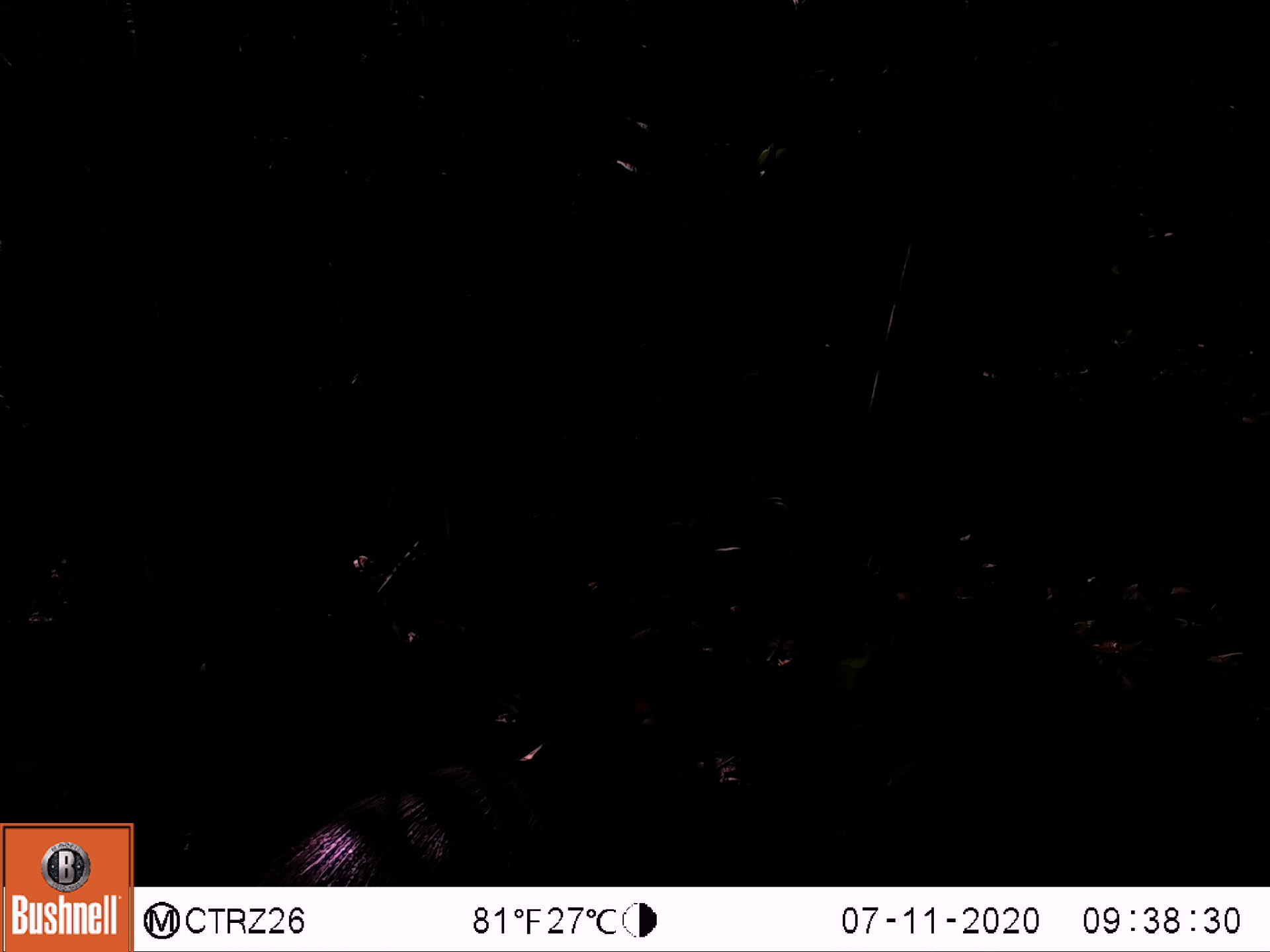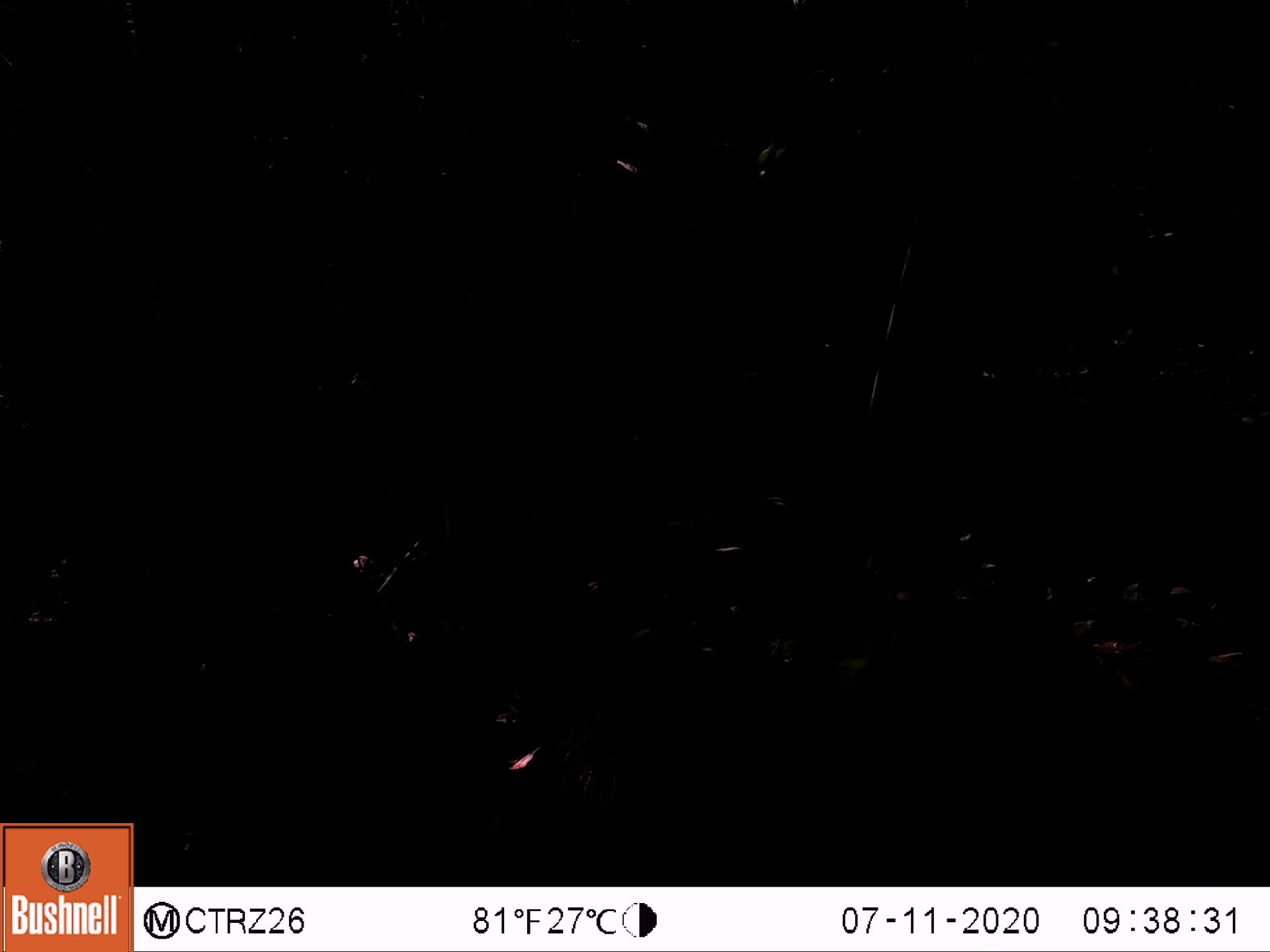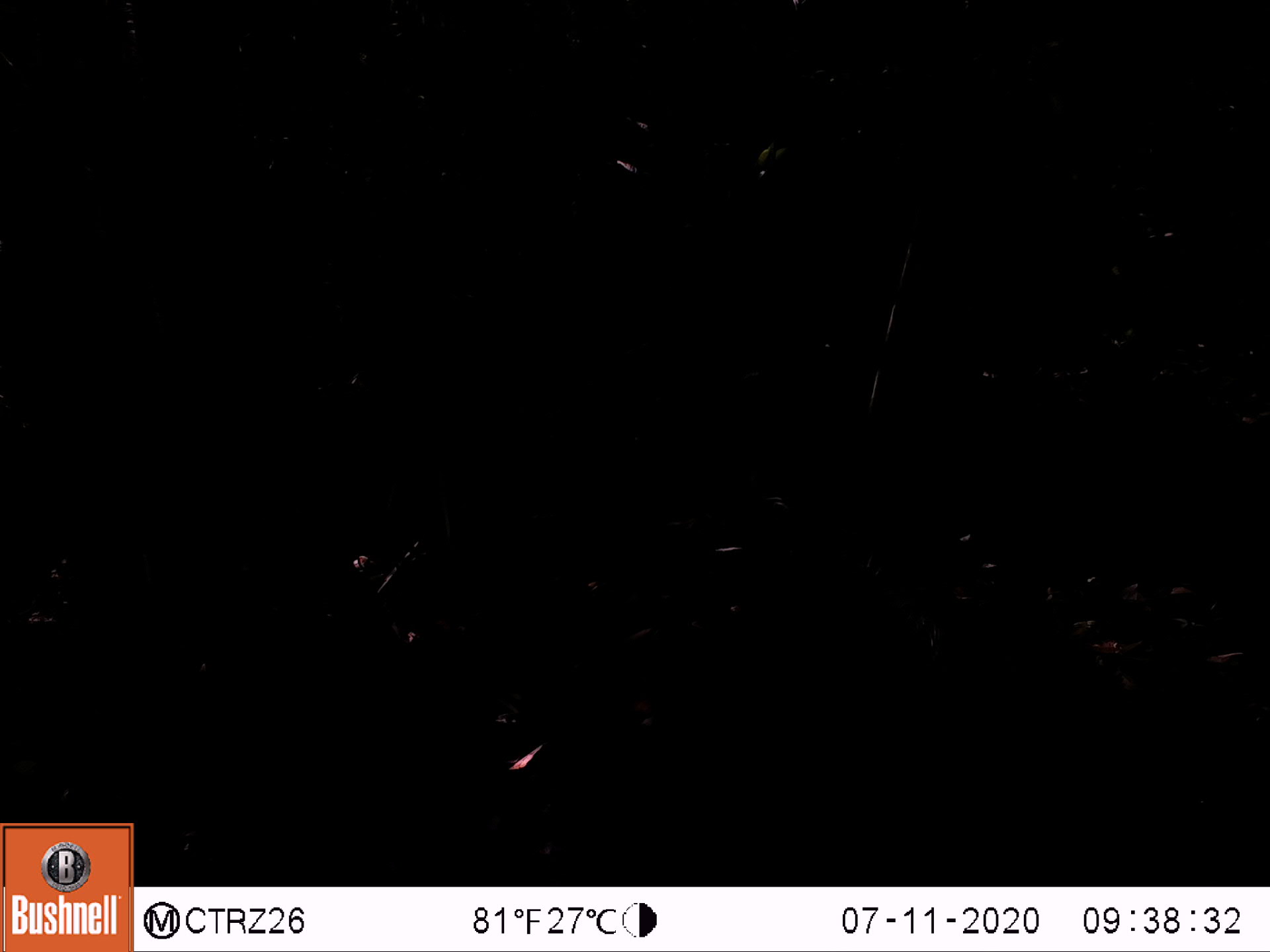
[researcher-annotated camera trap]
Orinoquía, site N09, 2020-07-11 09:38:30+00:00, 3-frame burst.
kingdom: Animalia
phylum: Chordata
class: Mammalia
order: Artiodactyla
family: Tayassuidae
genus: Pecari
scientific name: Pecari tajacu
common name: collared peccary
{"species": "collared peccary (Pecari tajacu)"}